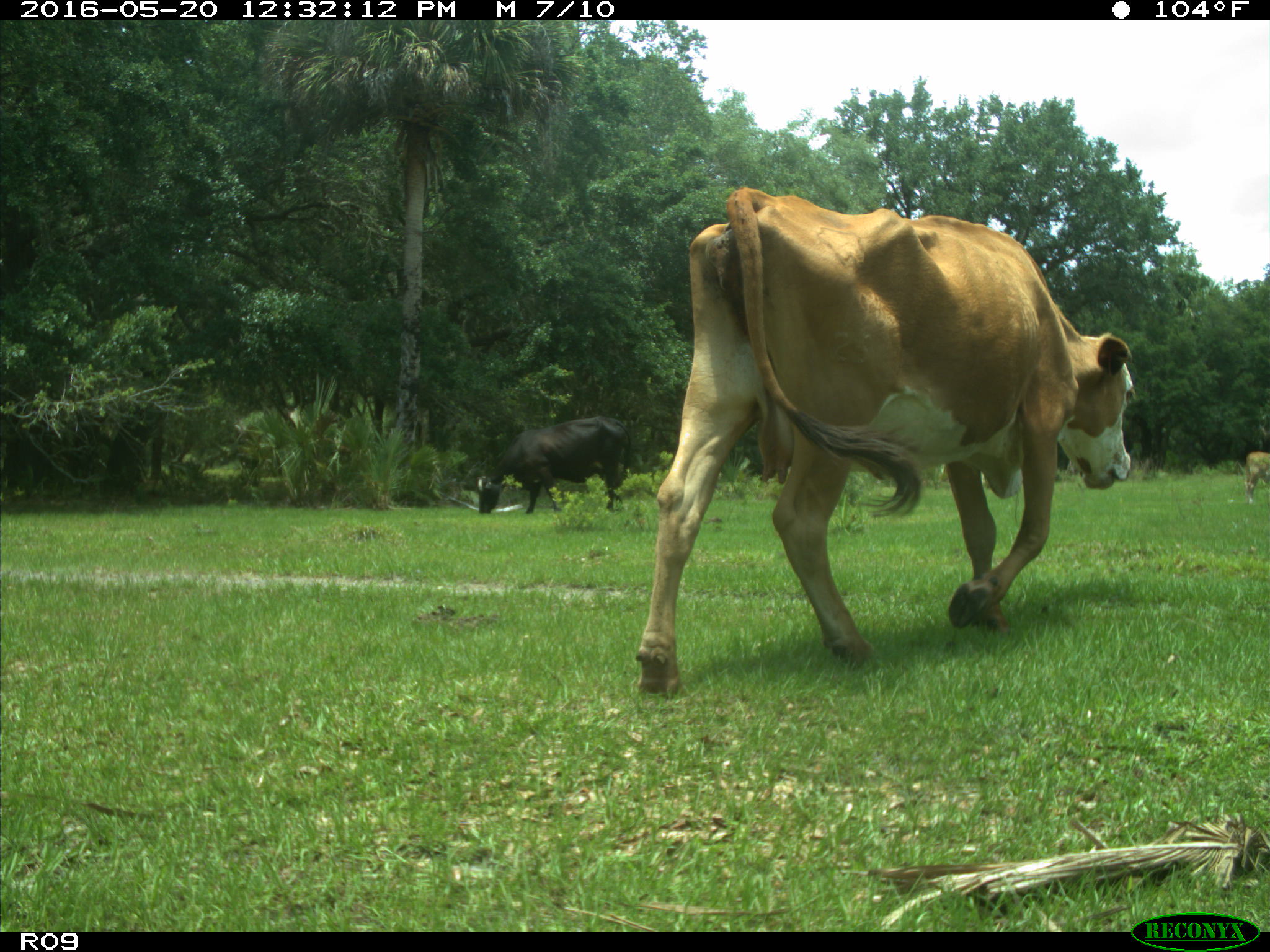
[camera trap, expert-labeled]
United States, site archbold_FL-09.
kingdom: Animalia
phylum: Chordata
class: Mammalia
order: Artiodactyla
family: Bovidae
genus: Bos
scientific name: Bos taurus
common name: domestic cow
Bos taurus (domestic cow).